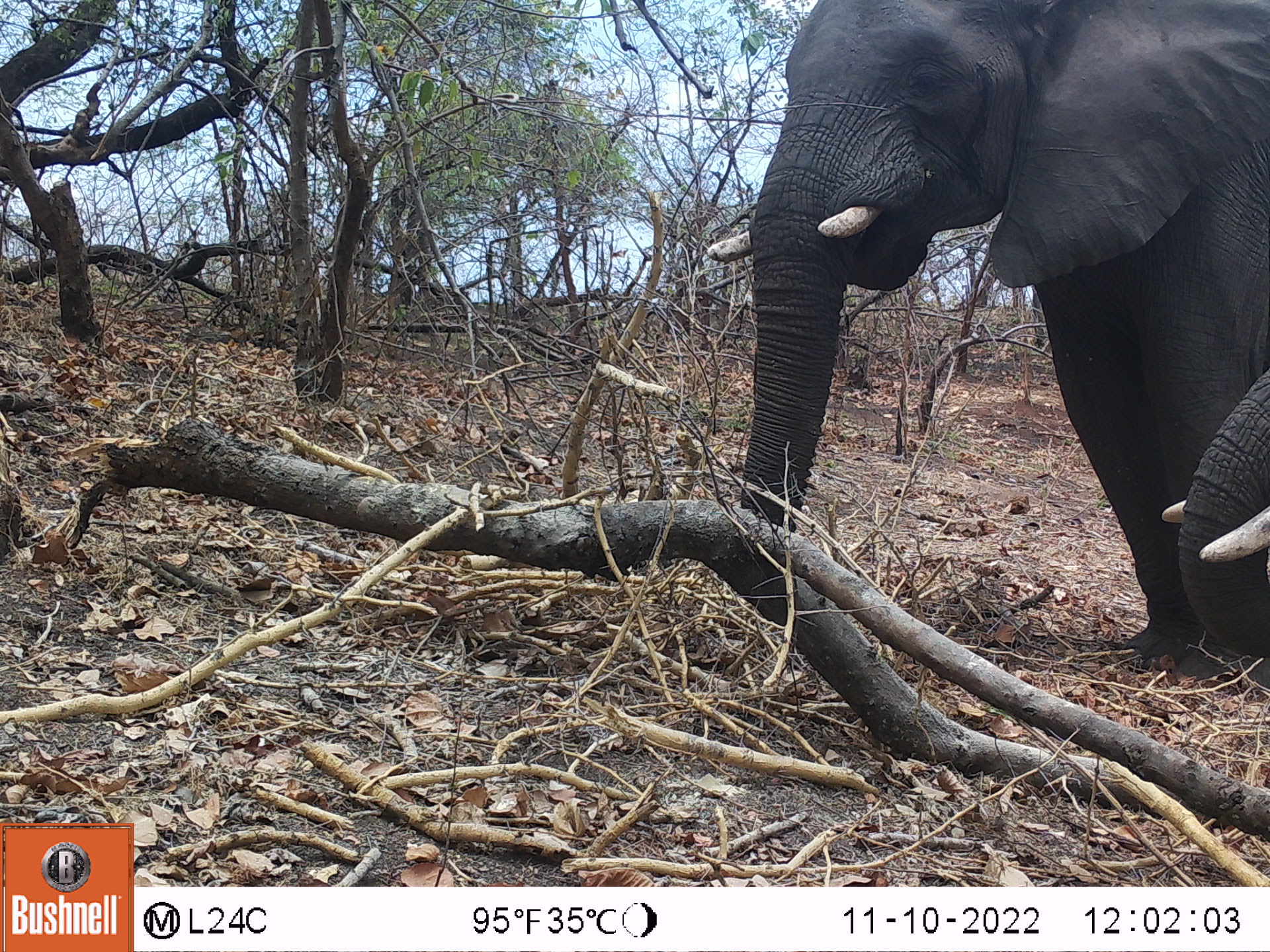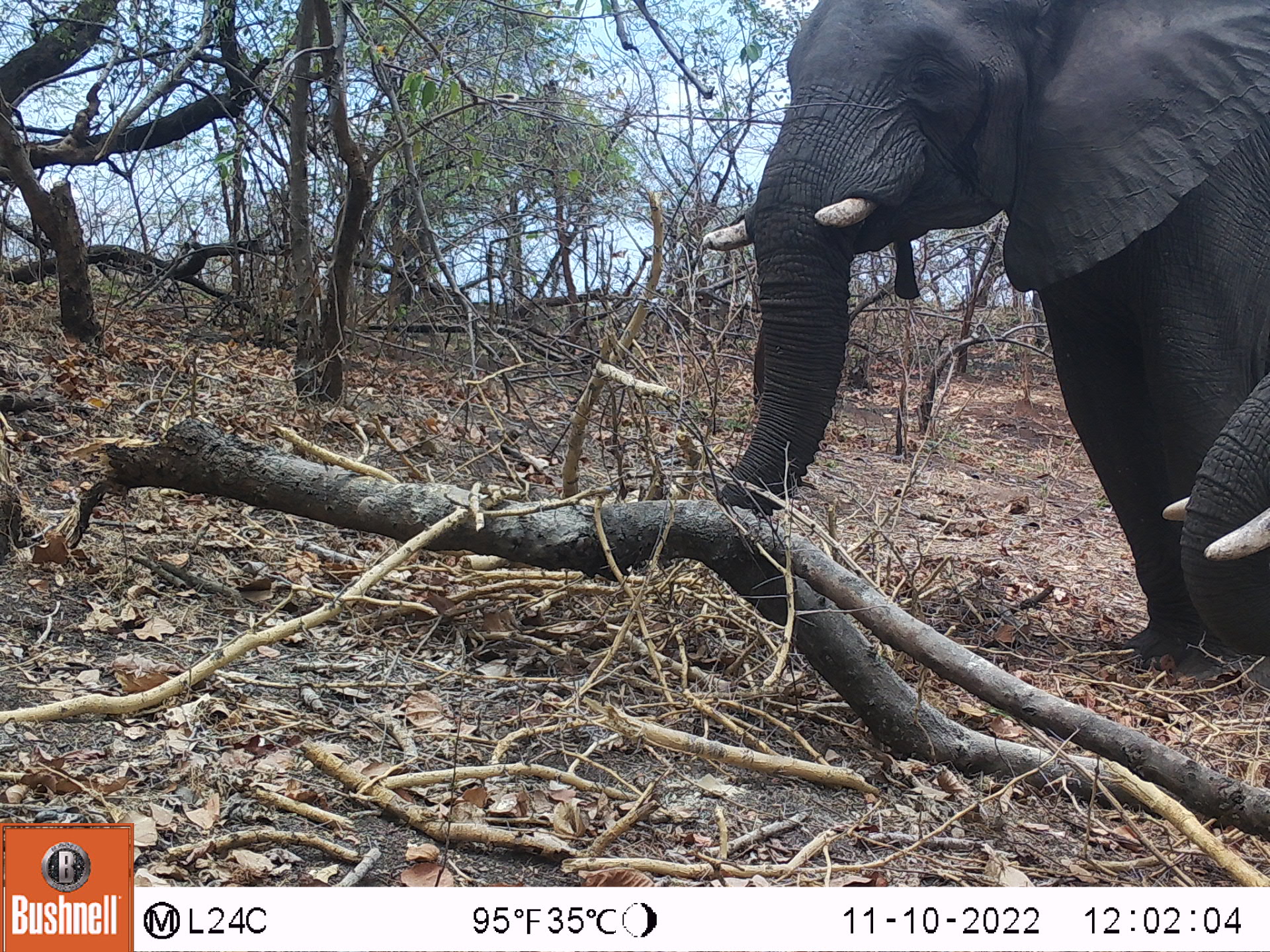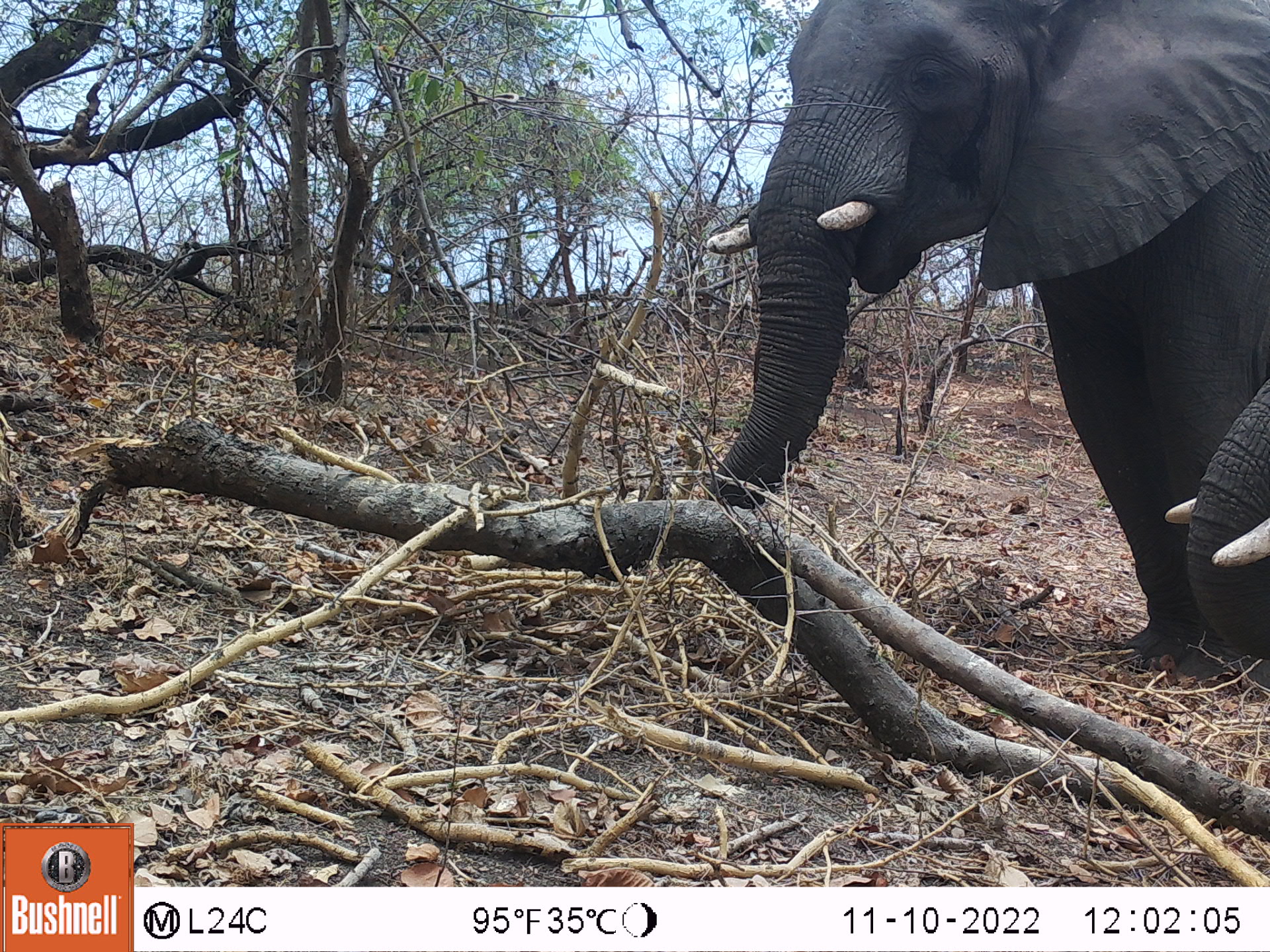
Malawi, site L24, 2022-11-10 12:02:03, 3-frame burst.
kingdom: Animalia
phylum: Chordata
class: Mammalia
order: Proboscidea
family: Elephantidae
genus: Loxodonta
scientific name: Loxodonta africana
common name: african savanna elephant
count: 2